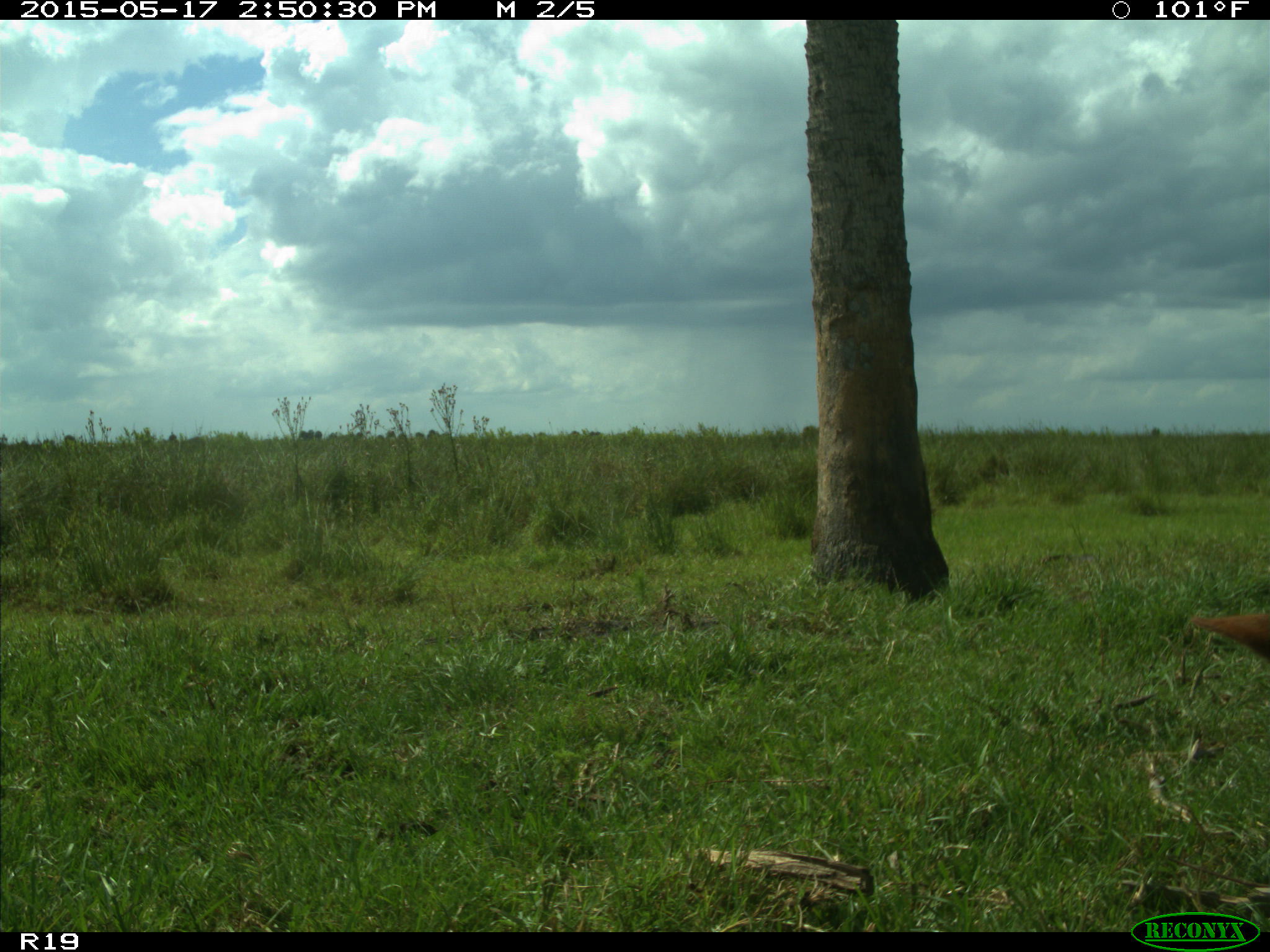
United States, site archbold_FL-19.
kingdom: Animalia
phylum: Chordata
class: Mammalia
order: Artiodactyla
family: Bovidae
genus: Bos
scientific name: Bos taurus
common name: domestic cow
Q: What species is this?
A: Bos taurus (domestic cow).